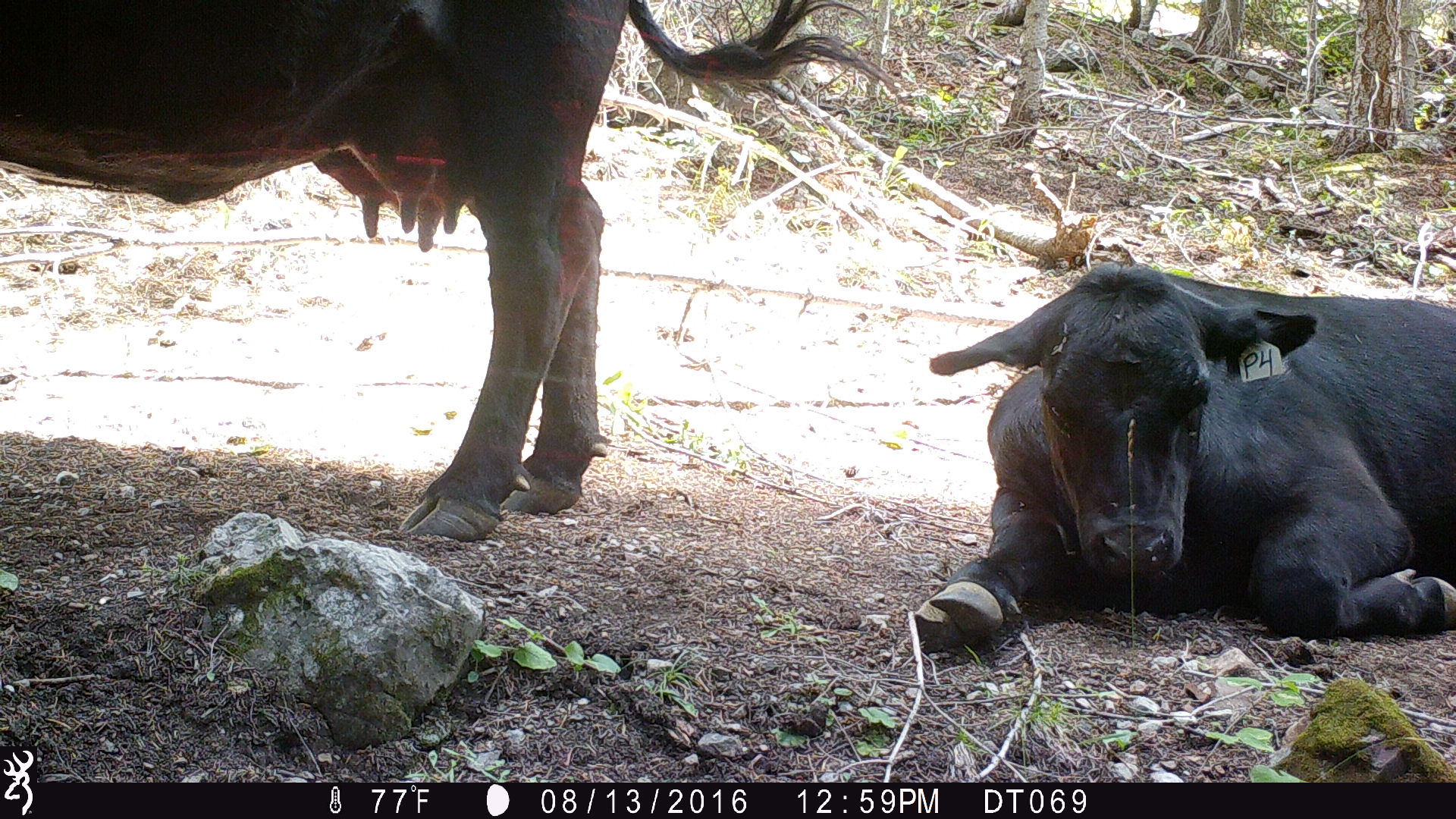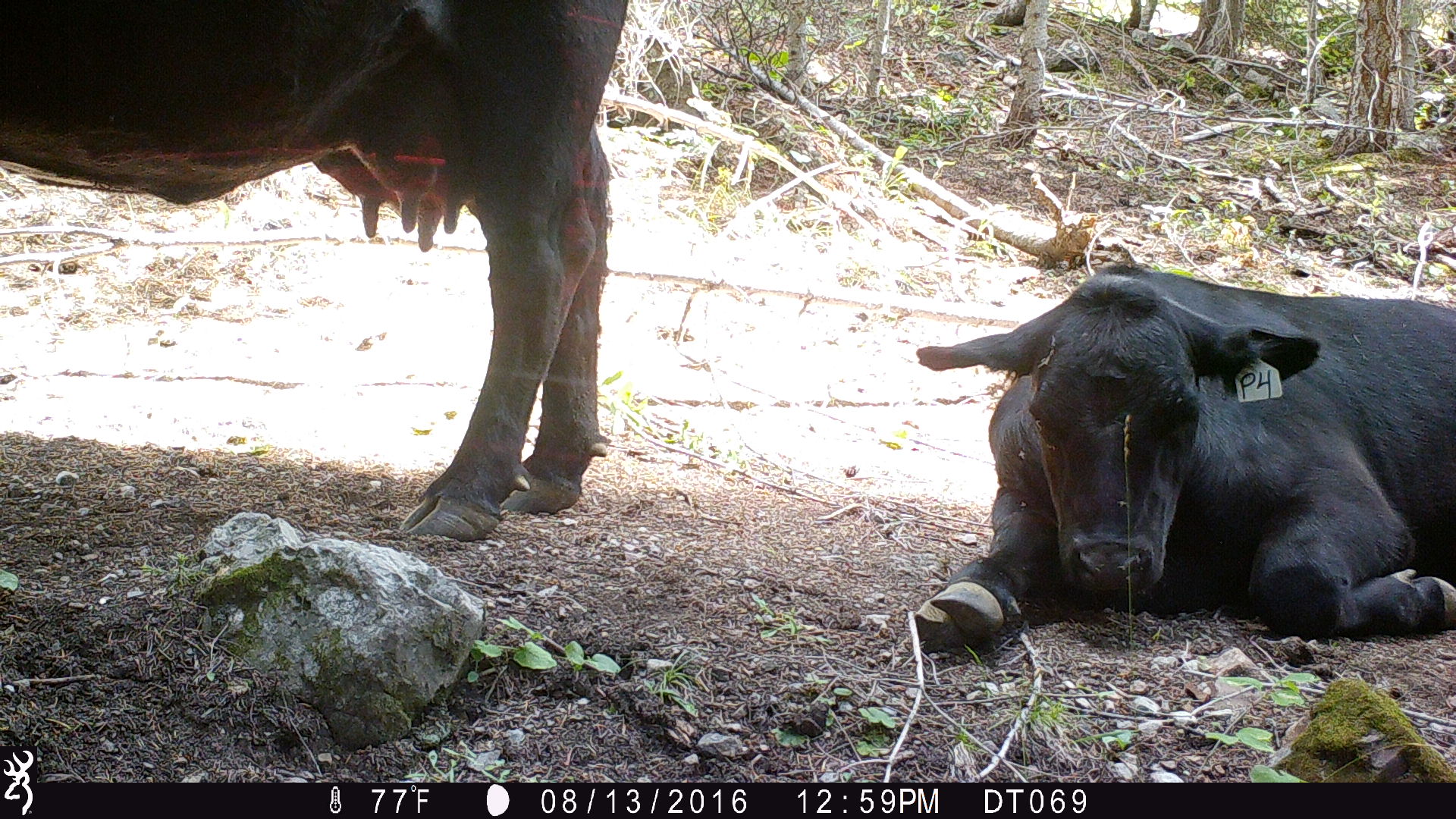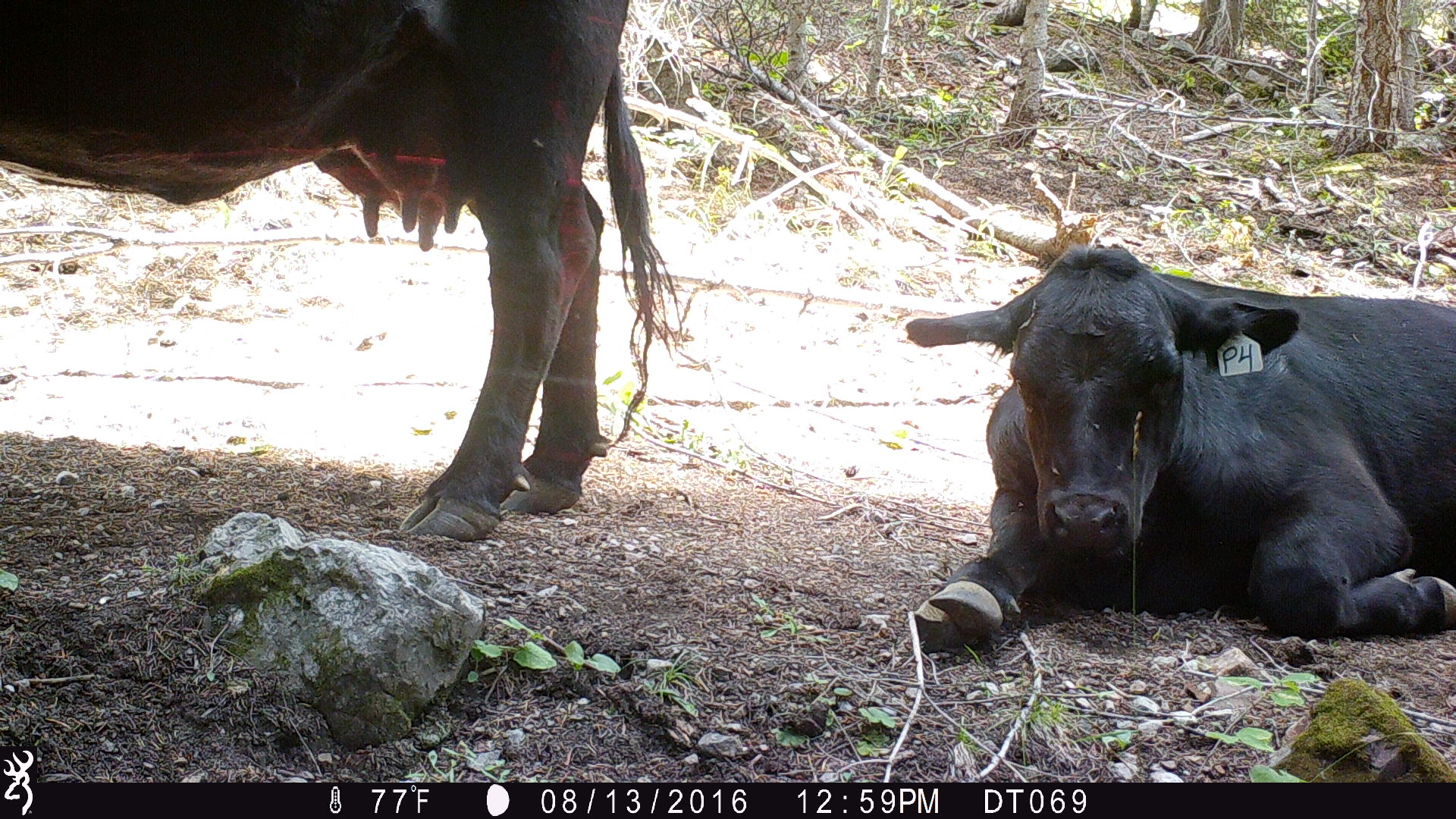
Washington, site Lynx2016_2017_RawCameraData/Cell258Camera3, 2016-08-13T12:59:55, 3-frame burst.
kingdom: Animalia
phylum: Chordata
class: Mammalia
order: Artiodactyla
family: Bovidae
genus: Bos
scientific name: Bos taurus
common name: domestic cattle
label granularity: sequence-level